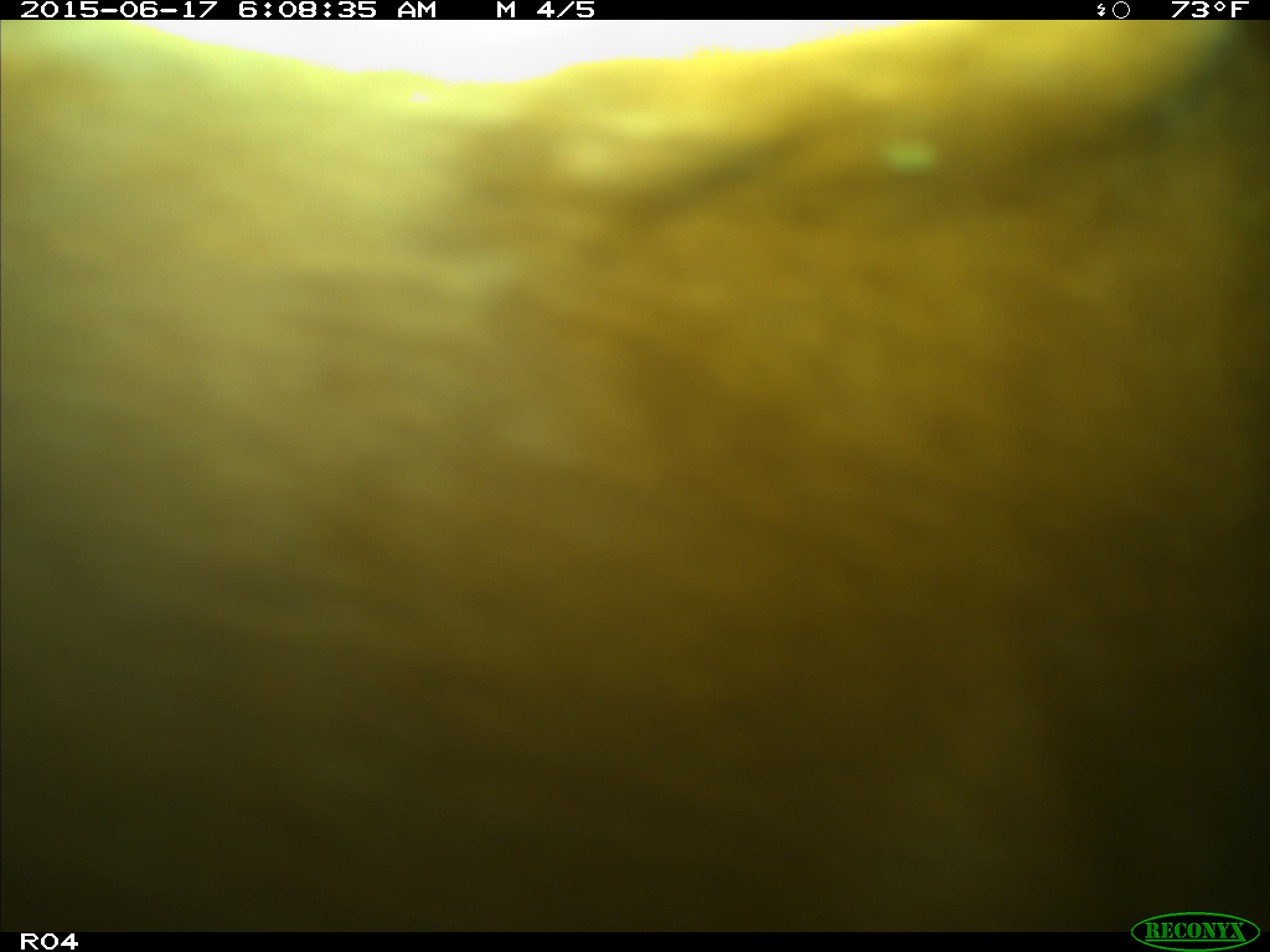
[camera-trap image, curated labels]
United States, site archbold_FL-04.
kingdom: Animalia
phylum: Chordata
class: Mammalia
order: Artiodactyla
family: Bovidae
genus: Bos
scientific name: Bos taurus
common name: domestic cow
Bos taurus (domestic cow).